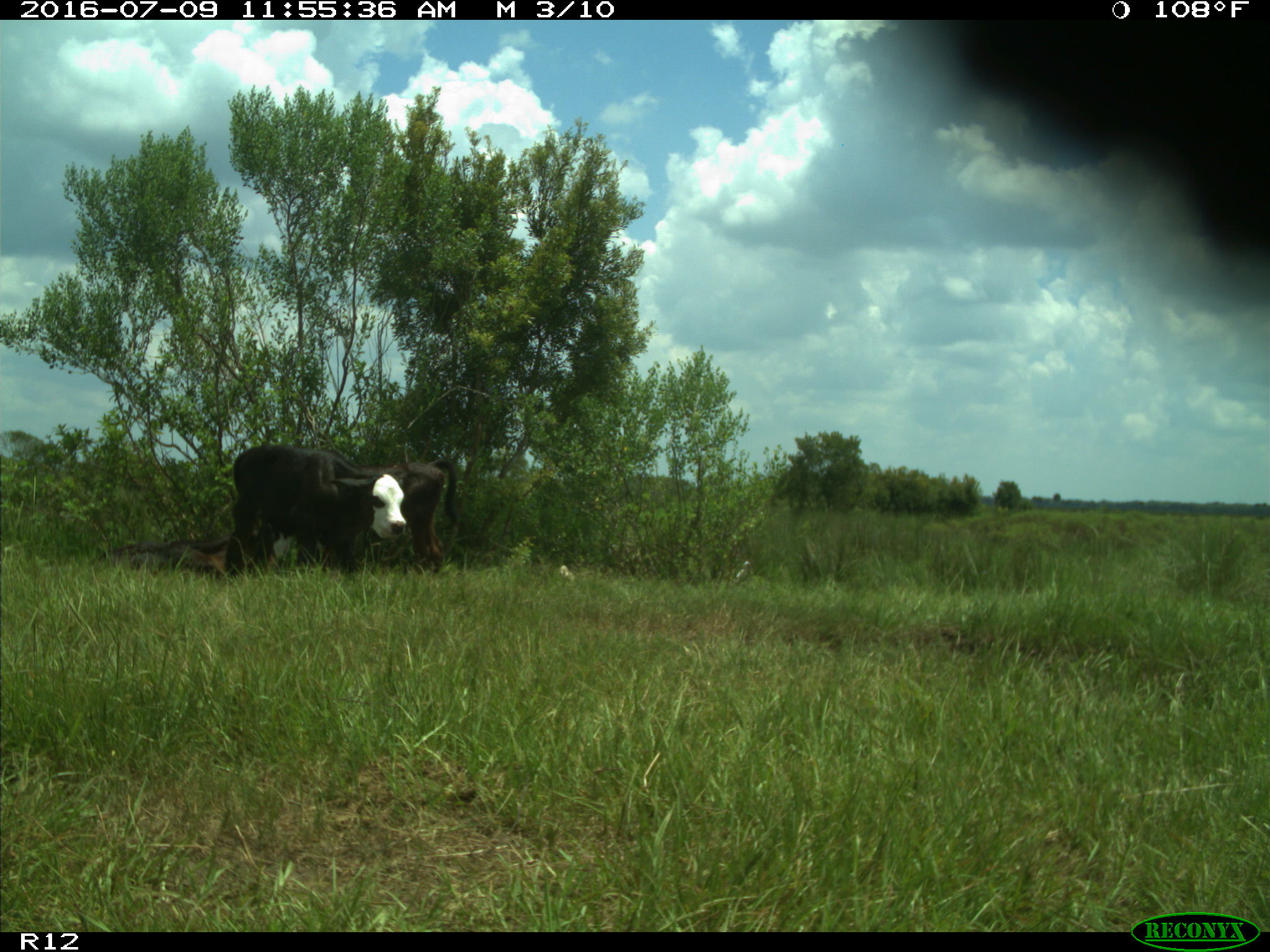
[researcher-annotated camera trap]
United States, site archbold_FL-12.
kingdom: Animalia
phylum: Chordata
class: Mammalia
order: Artiodactyla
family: Bovidae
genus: Bos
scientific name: Bos taurus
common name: domestic cow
Bos taurus (domestic cow).